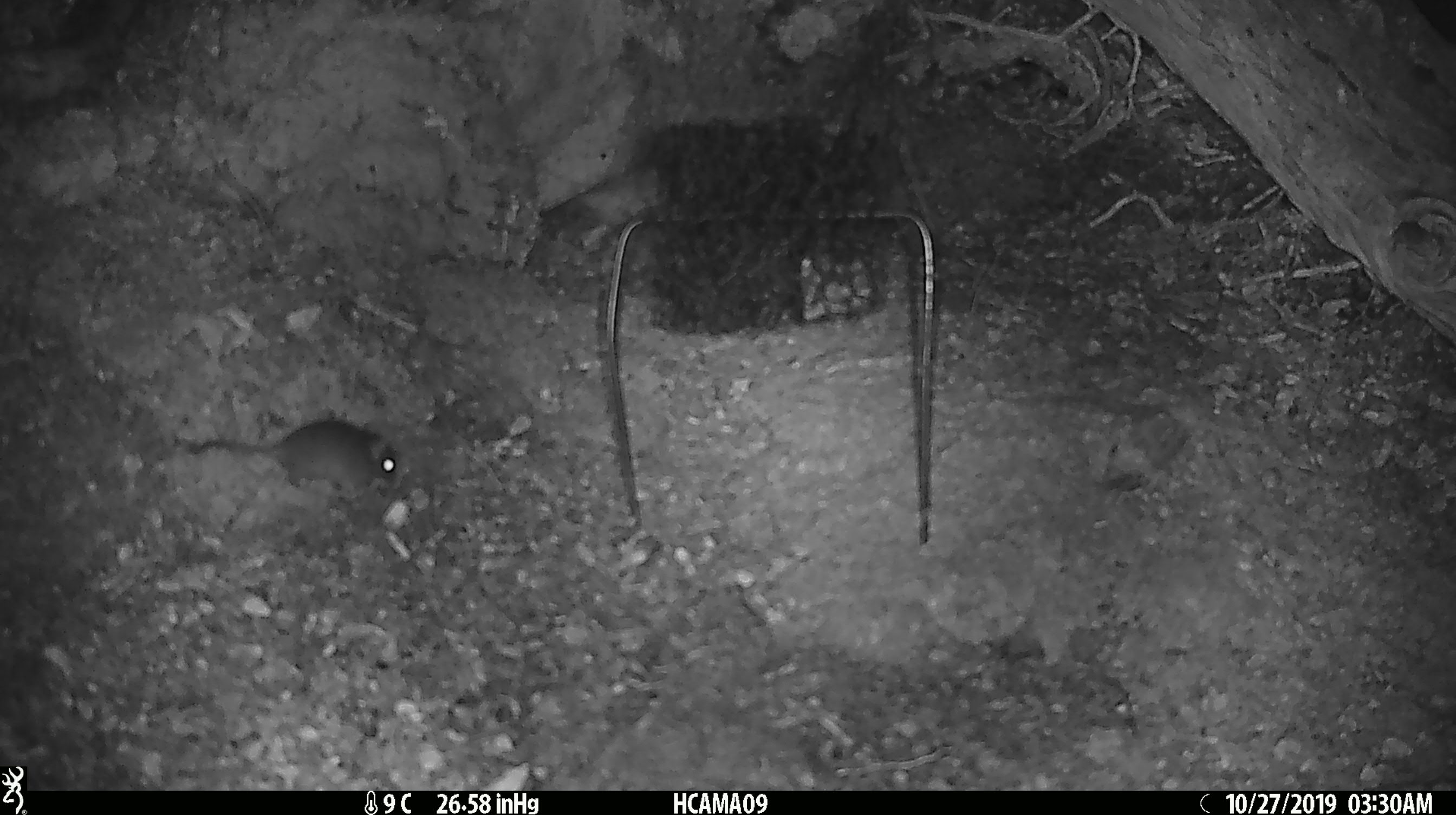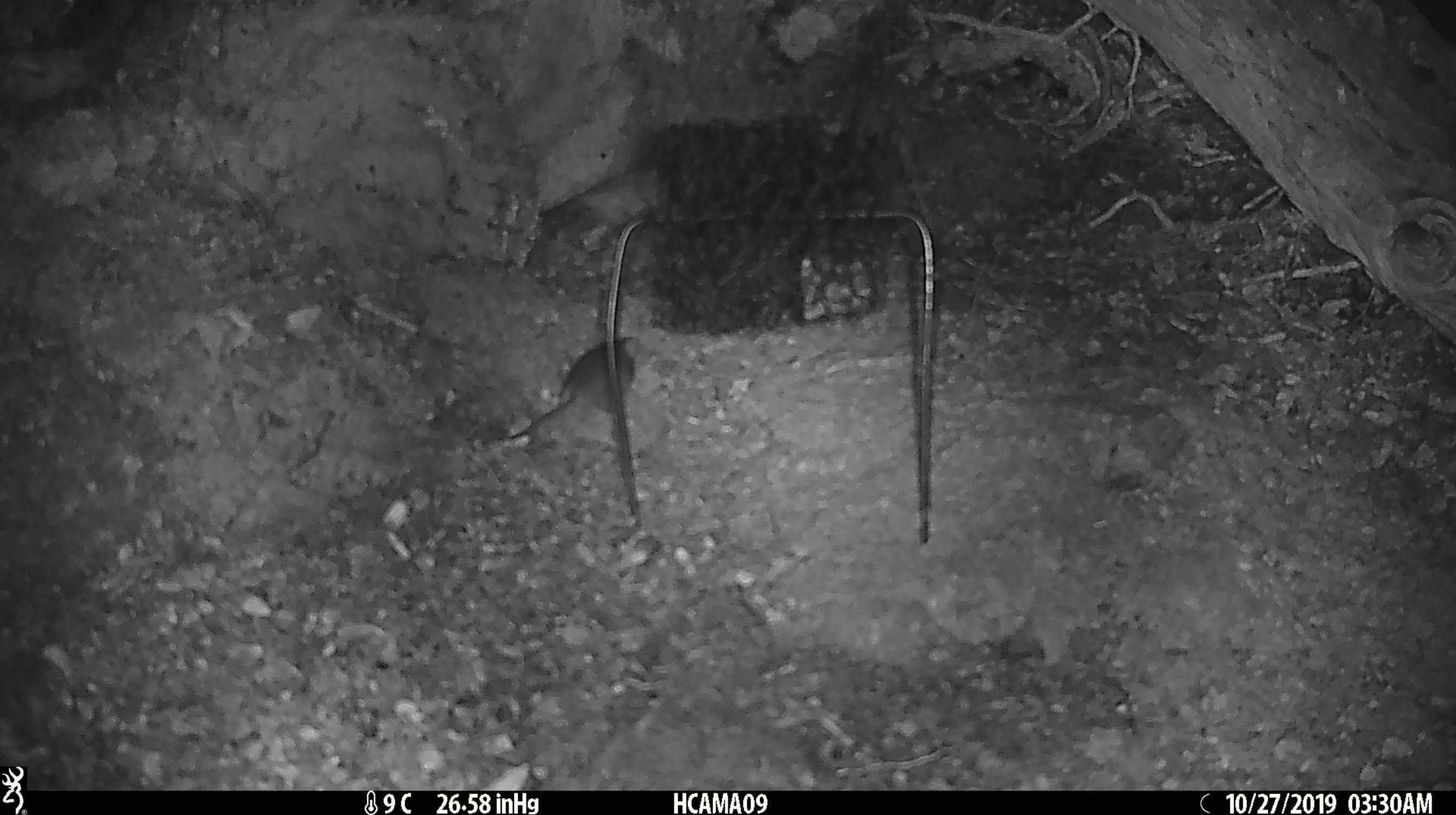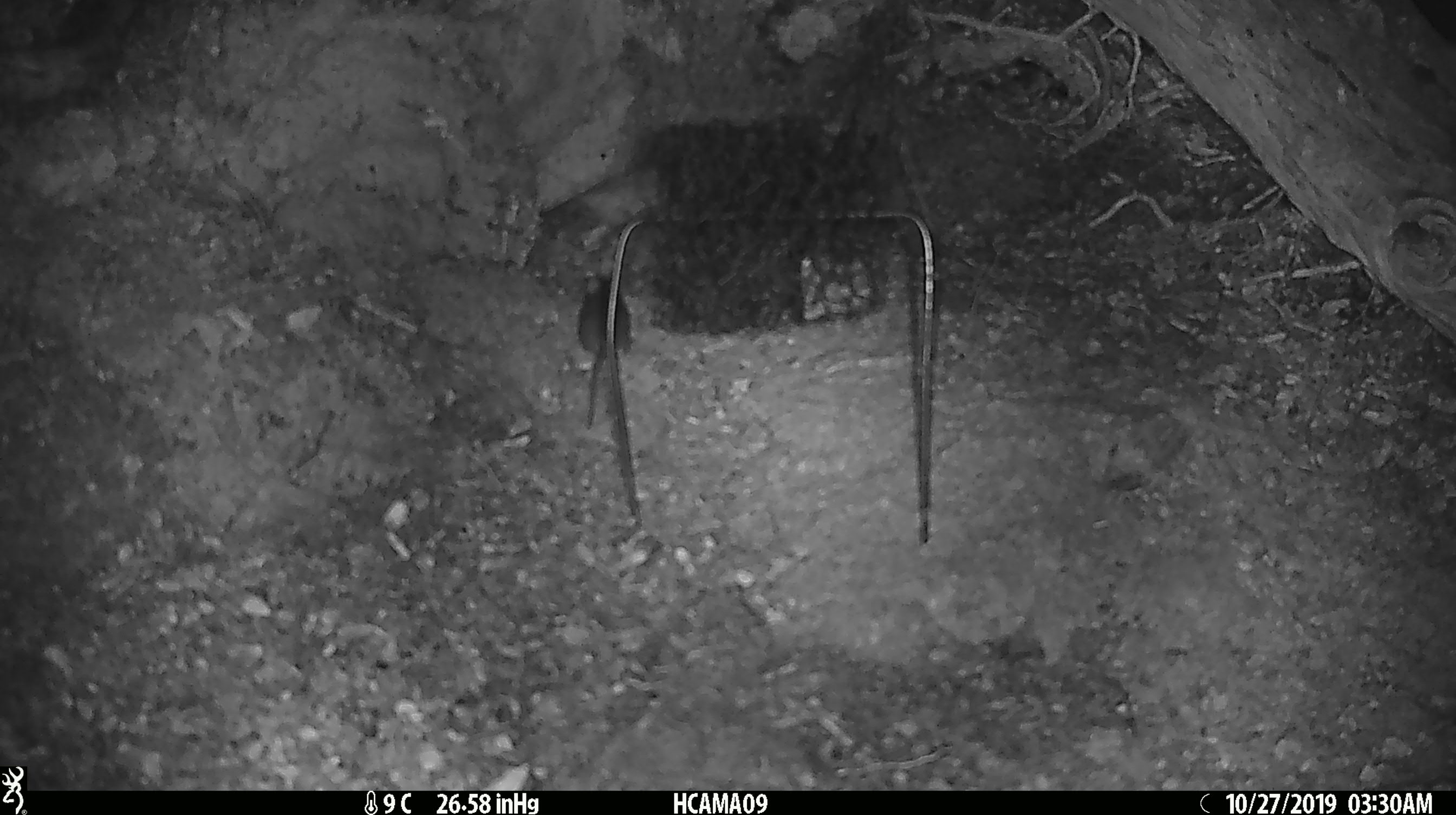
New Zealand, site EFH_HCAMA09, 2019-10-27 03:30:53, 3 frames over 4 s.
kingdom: Animalia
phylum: Chordata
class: Mammalia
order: Rodentia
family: Muridae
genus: Mus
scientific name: Mus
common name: mouse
Mouse (Mus).